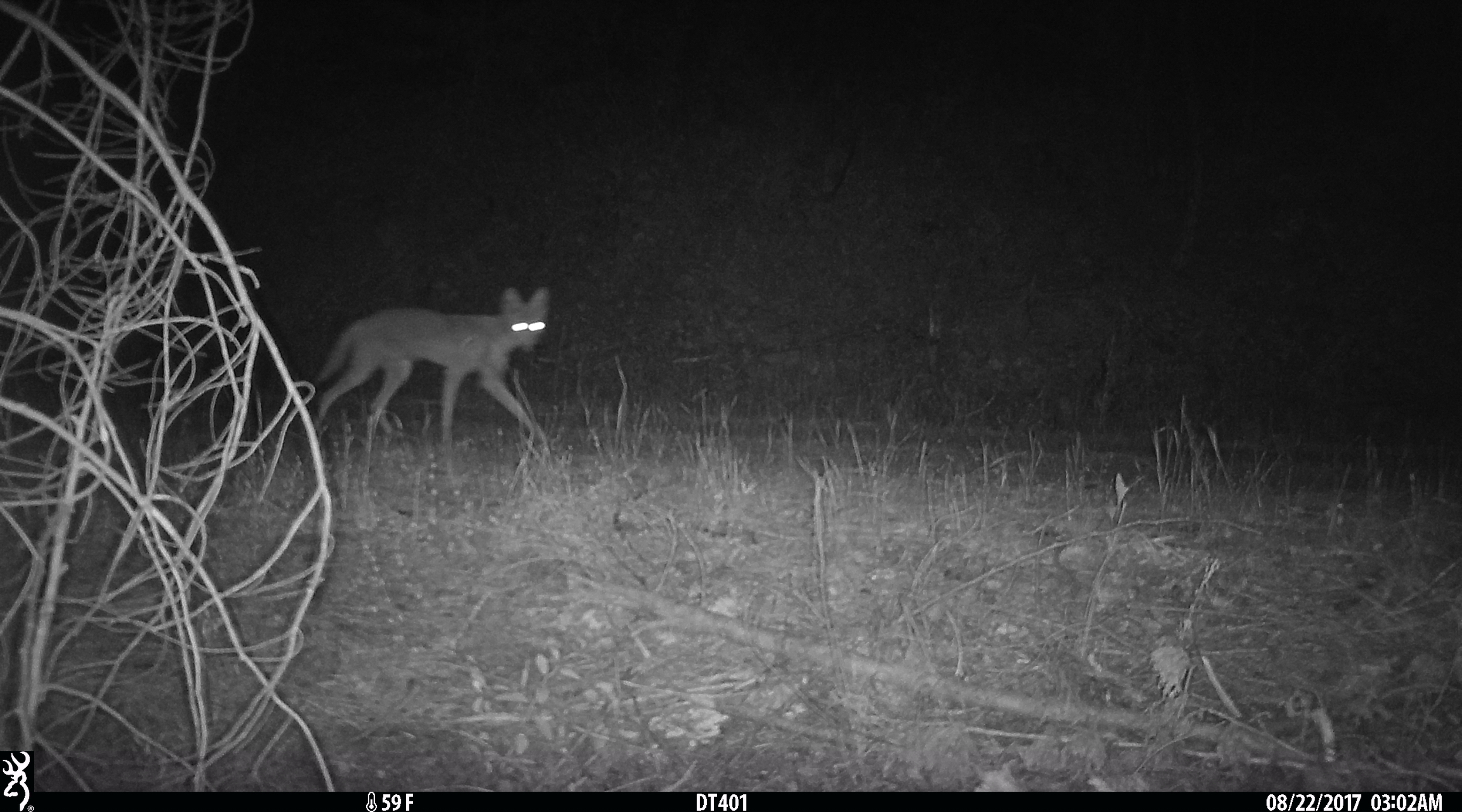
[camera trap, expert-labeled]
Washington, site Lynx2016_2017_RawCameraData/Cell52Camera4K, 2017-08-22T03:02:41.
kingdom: Animalia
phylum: Chordata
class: Mammalia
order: Carnivora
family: Canidae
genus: Canis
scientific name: Canis latrans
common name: coyote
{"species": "Canis latrans (coyote)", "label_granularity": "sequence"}